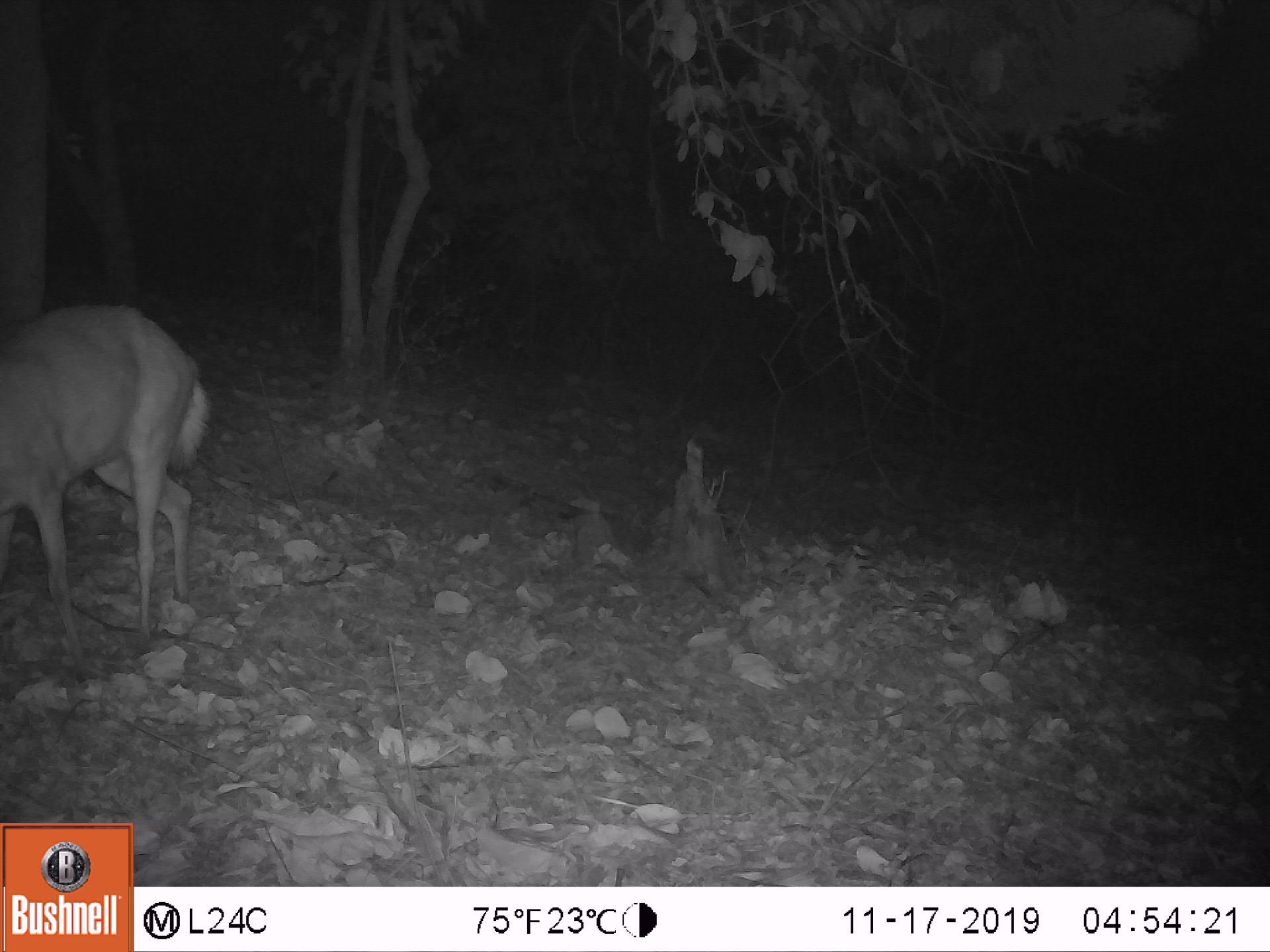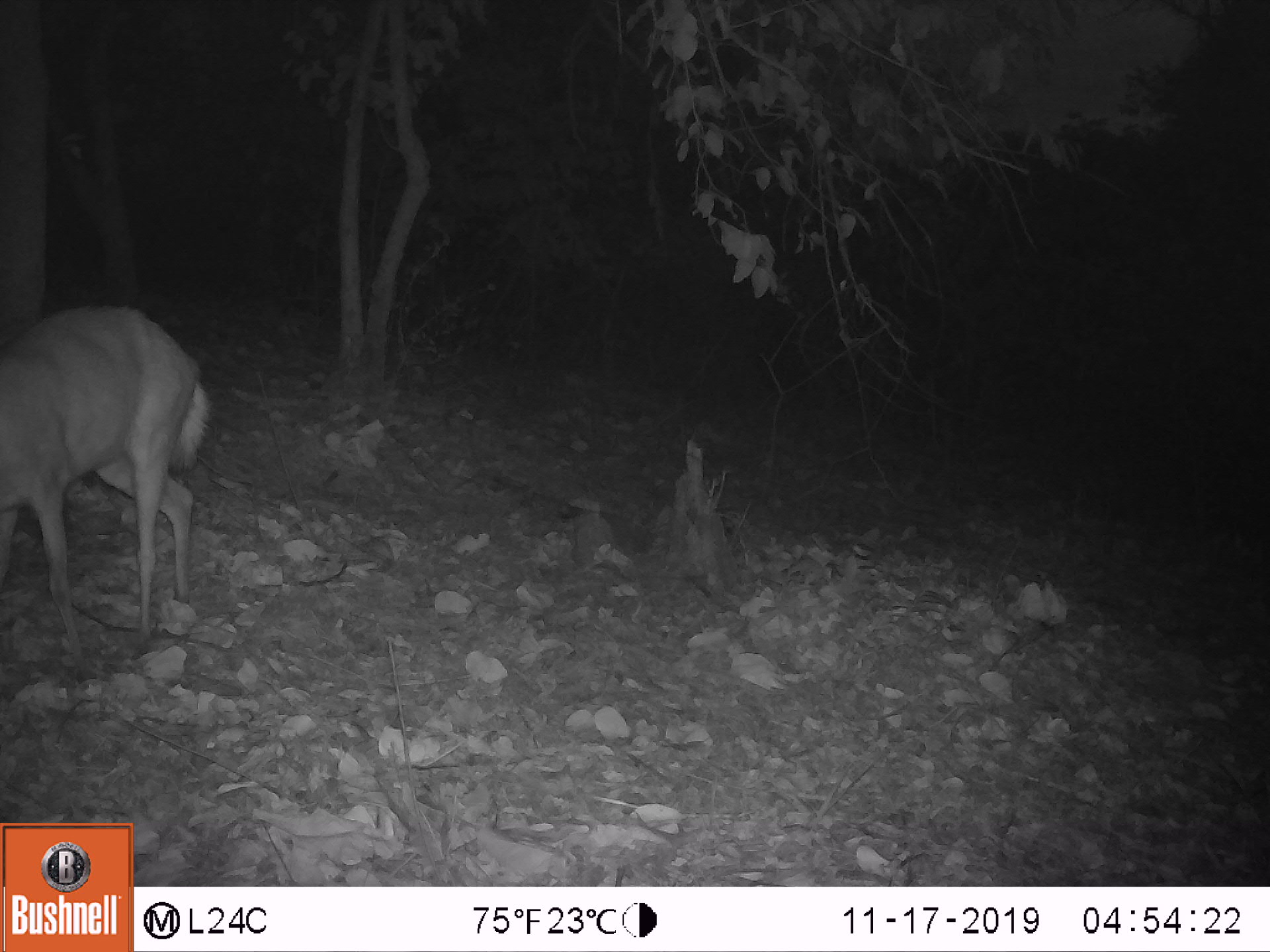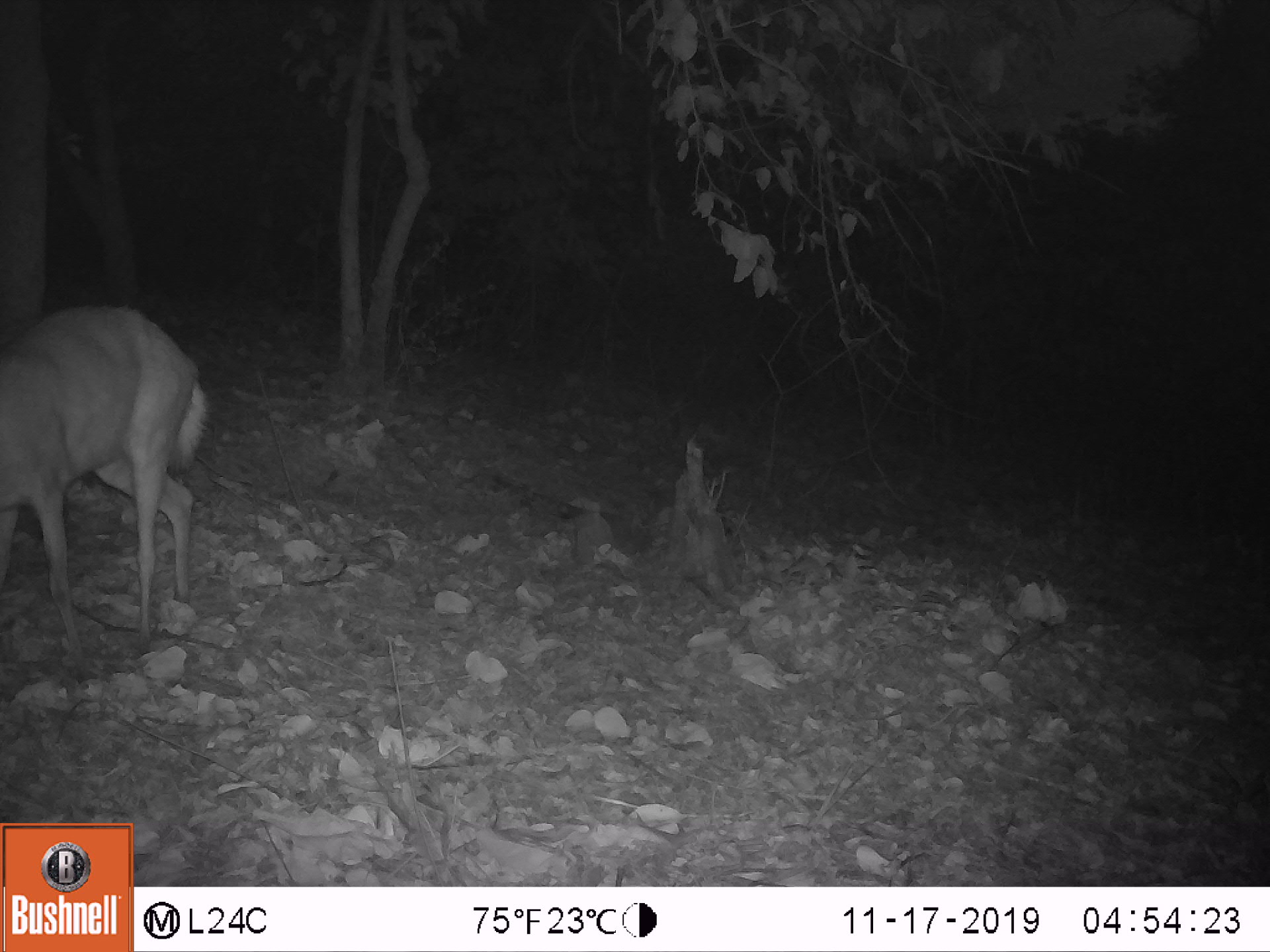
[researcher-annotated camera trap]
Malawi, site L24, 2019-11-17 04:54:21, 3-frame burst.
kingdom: Animalia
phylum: Chordata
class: Mammalia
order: Artiodactyla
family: Bovidae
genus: Tragelaphus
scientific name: Tragelaphus sylvaticus sylvaticus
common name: cape bushbuck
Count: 1.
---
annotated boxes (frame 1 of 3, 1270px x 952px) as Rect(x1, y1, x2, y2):
cape bushbuck: Rect(0, 302, 216, 689)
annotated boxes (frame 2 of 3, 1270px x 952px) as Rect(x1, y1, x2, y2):
cape bushbuck: Rect(0, 304, 214, 669)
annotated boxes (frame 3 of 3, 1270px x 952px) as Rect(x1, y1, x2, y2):
cape bushbuck: Rect(0, 303, 208, 674)